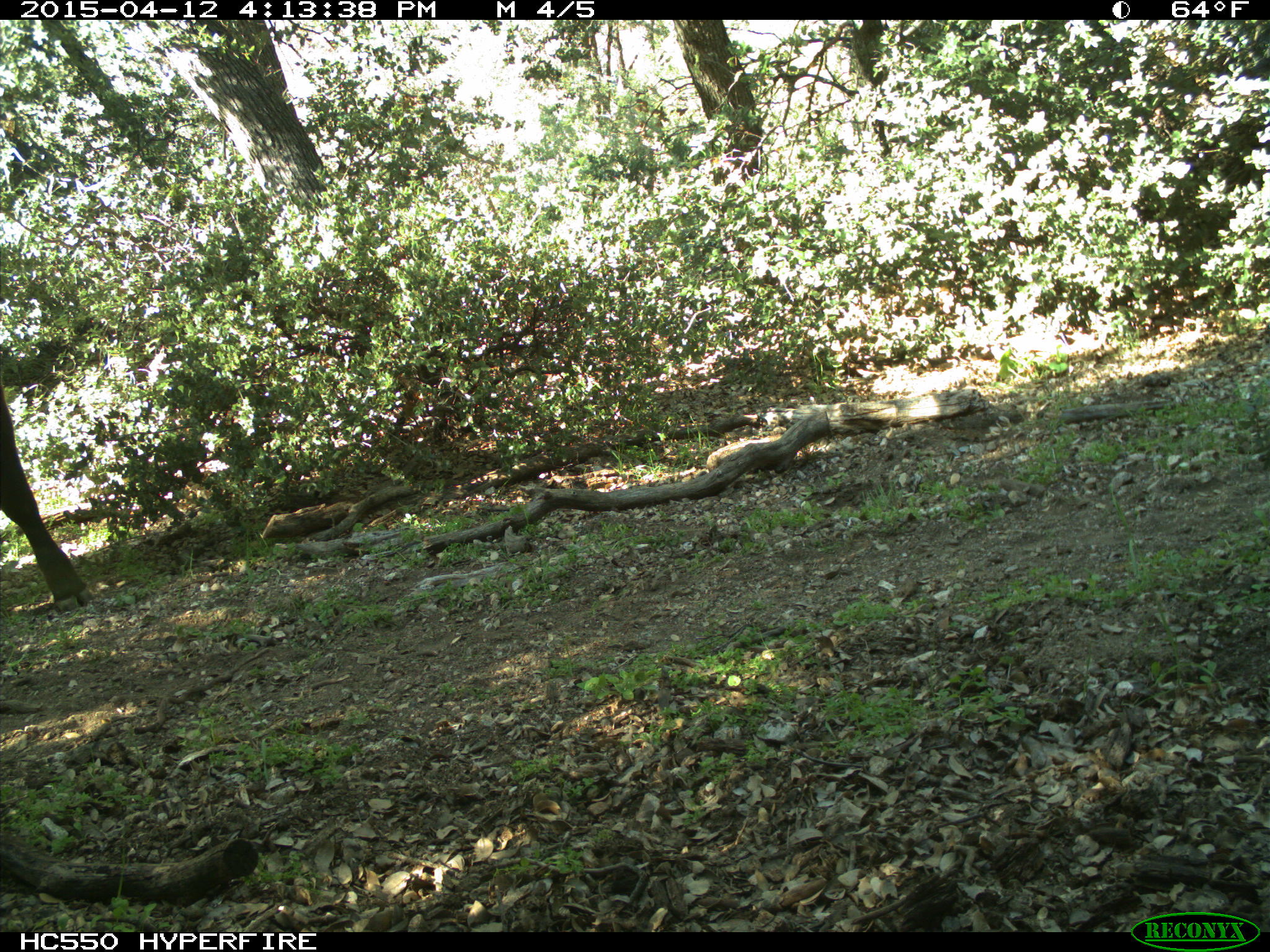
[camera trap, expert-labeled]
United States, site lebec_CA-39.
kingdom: Animalia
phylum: Chordata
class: Mammalia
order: Artiodactyla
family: Bovidae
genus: Bos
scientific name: Bos taurus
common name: domestic cow